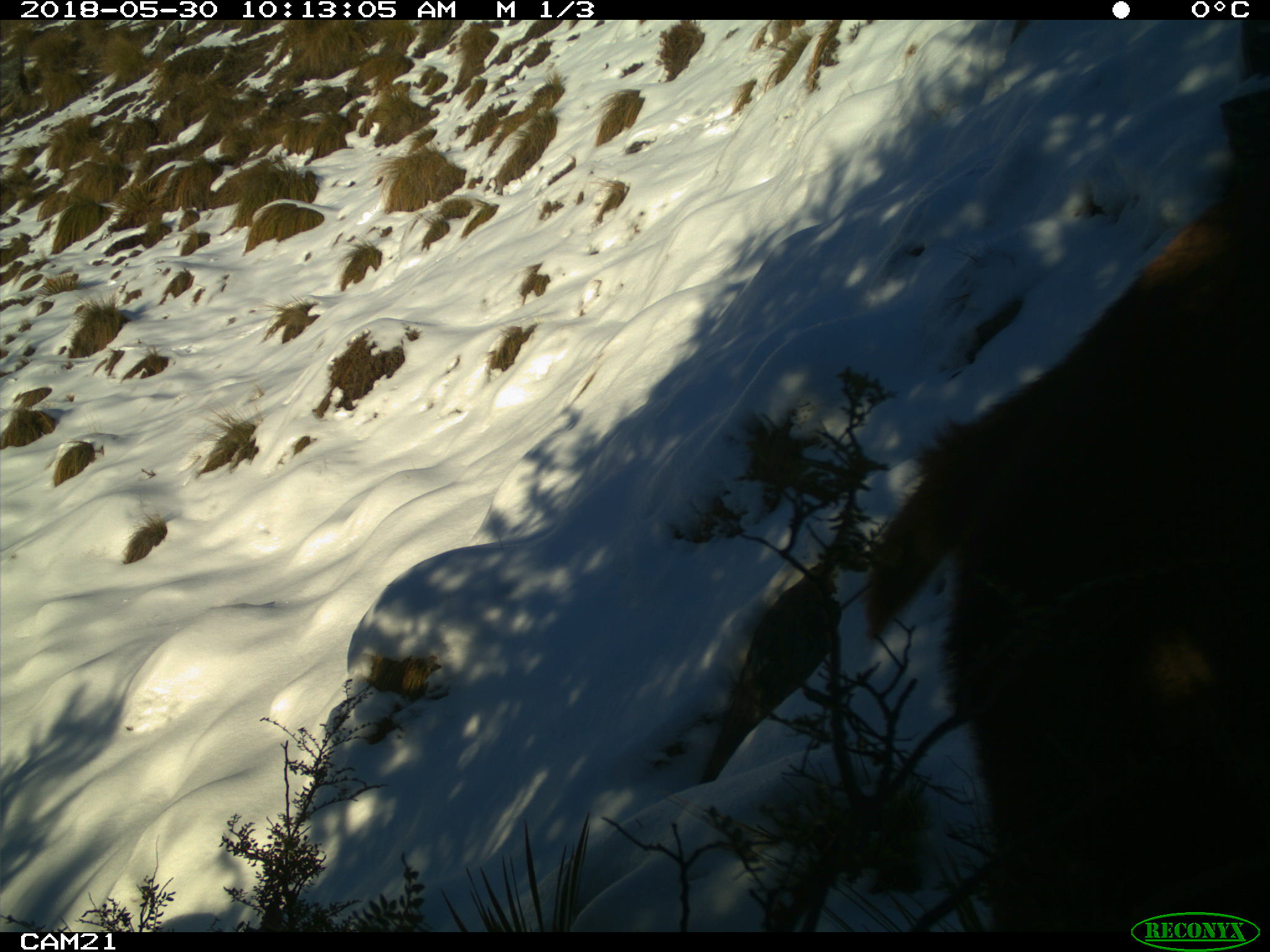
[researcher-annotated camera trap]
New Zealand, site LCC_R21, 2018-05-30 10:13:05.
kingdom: Animalia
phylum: Chordata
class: Mammalia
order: Artiodactyla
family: Cervidae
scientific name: Cervidae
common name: deer